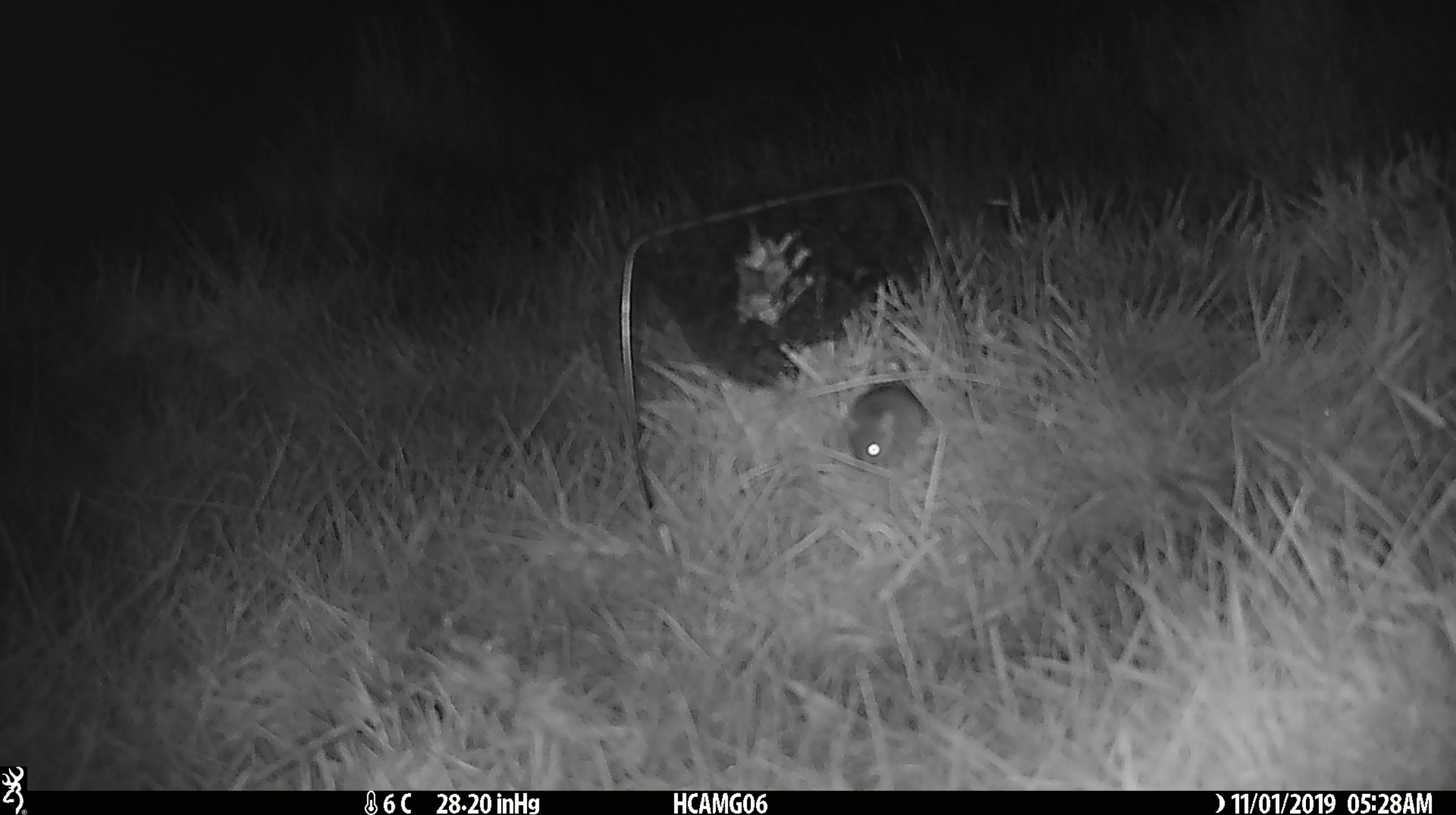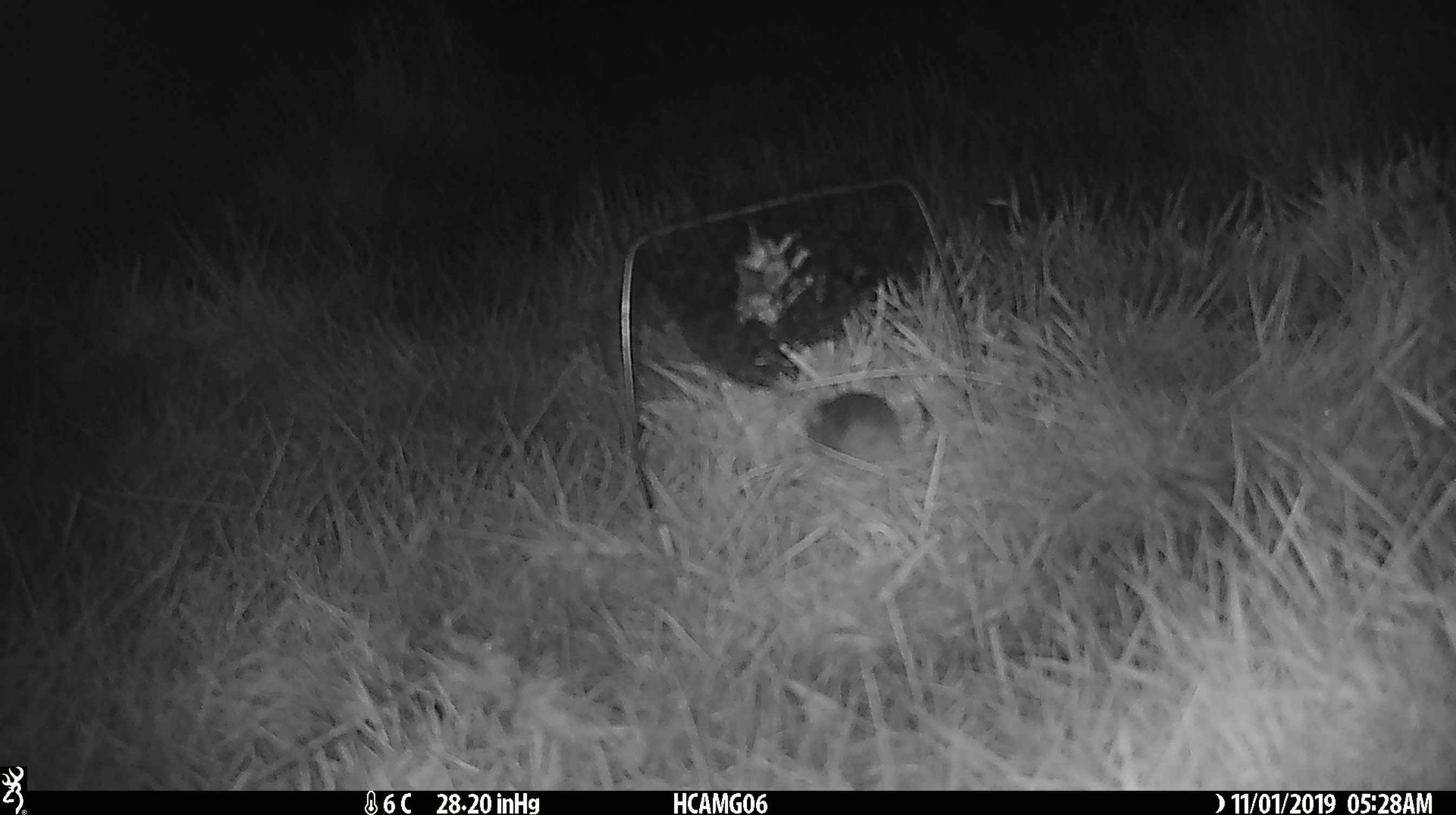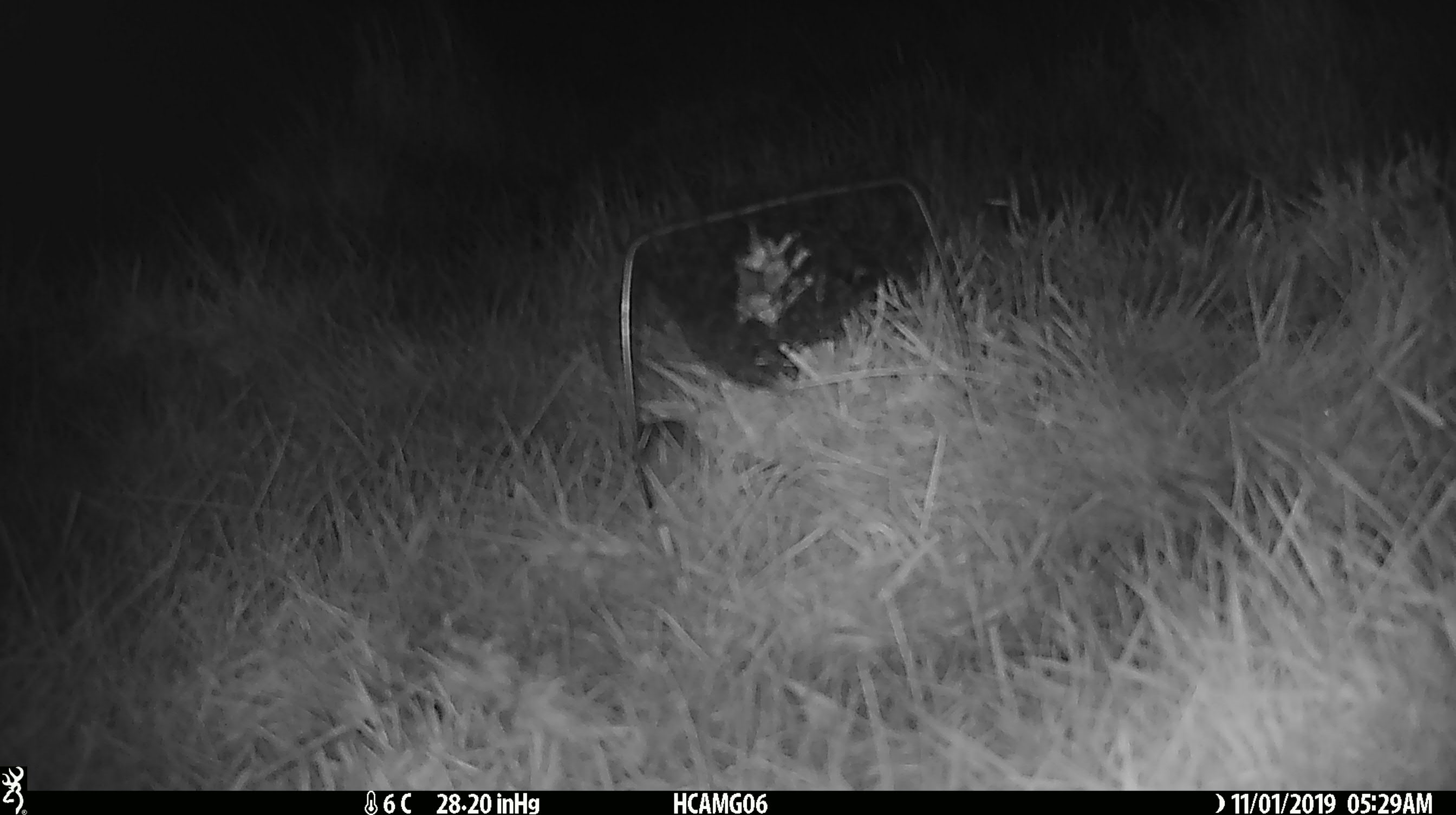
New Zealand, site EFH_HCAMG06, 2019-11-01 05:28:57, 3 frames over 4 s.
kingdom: Animalia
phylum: Chordata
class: Mammalia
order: Rodentia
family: Muridae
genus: Mus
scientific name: Mus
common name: mouse